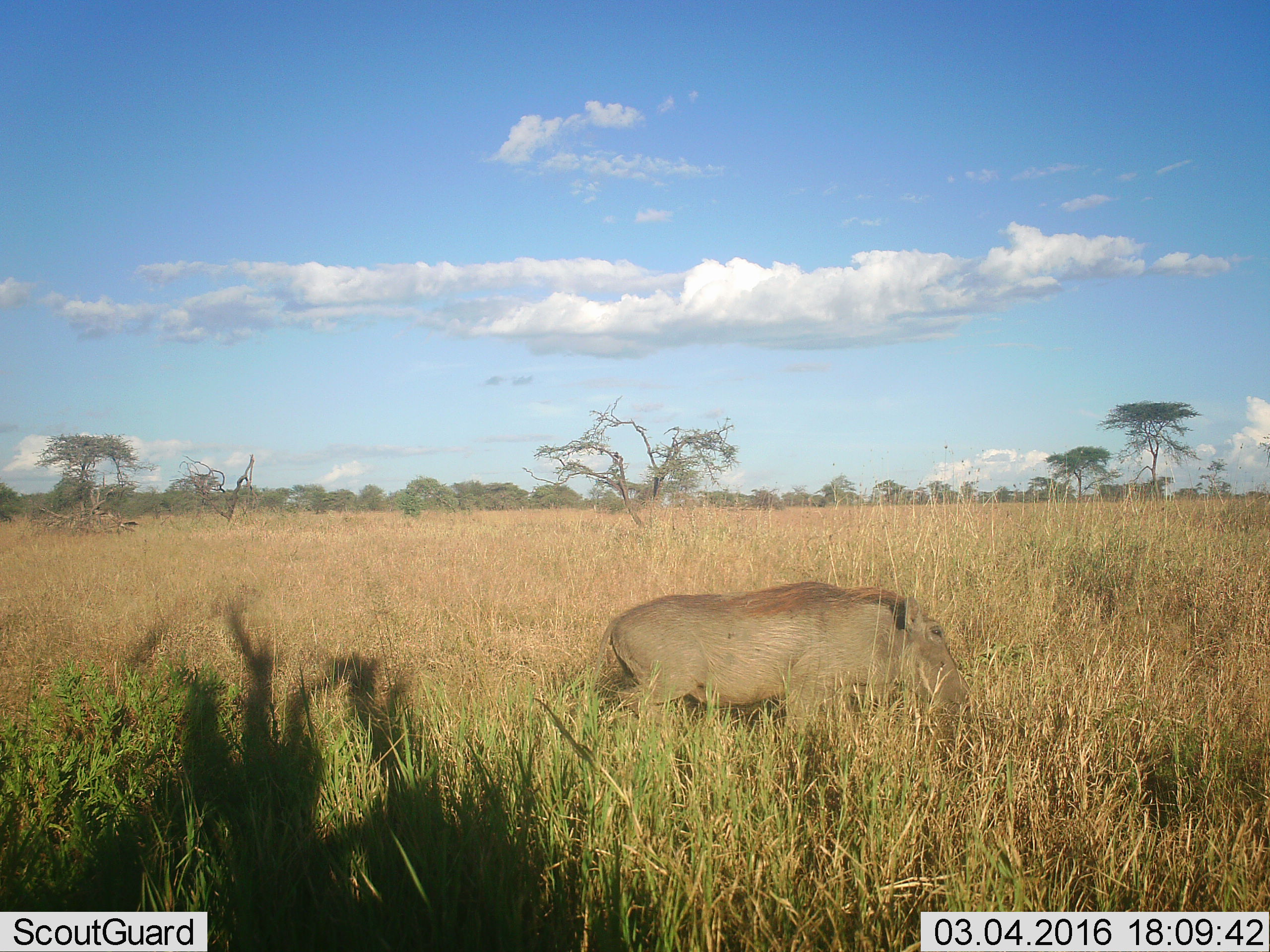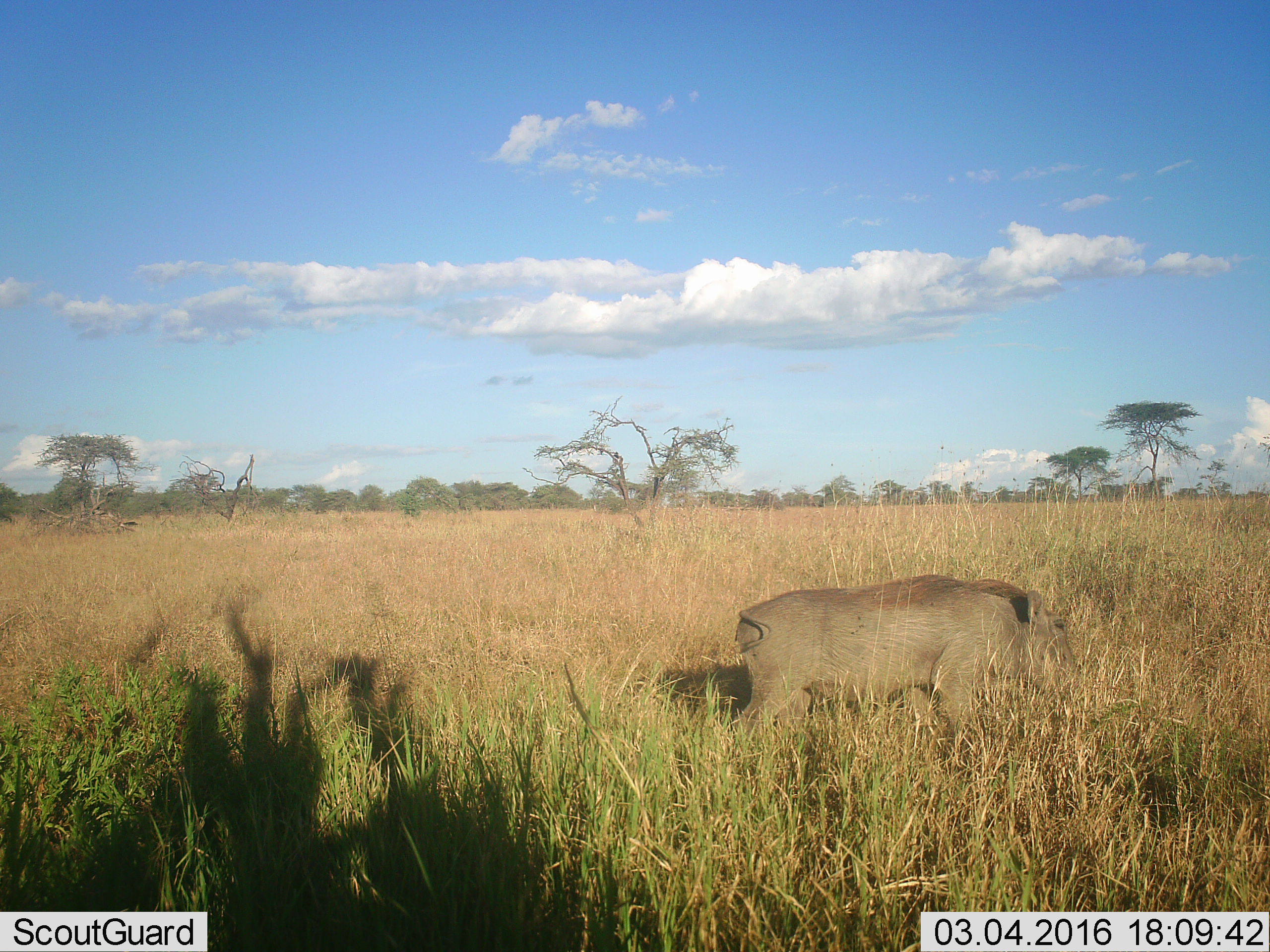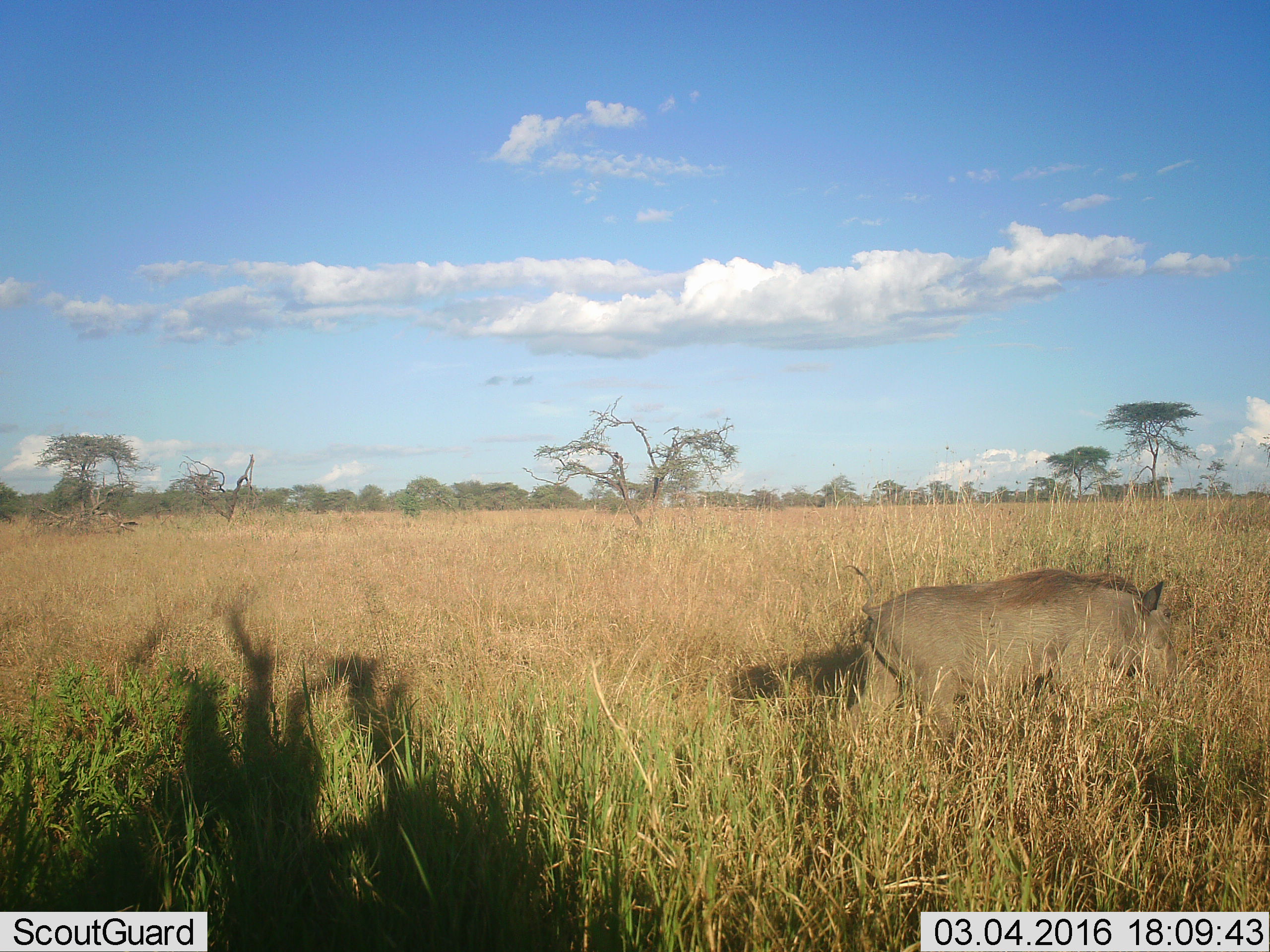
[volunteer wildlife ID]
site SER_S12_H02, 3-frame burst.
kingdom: Animalia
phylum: Chordata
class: Mammalia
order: Artiodactyla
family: Suidae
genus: Phacochoerus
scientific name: Phacochoerus africanus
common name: warthog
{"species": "warthog (Phacochoerus africanus)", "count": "1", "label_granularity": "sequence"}